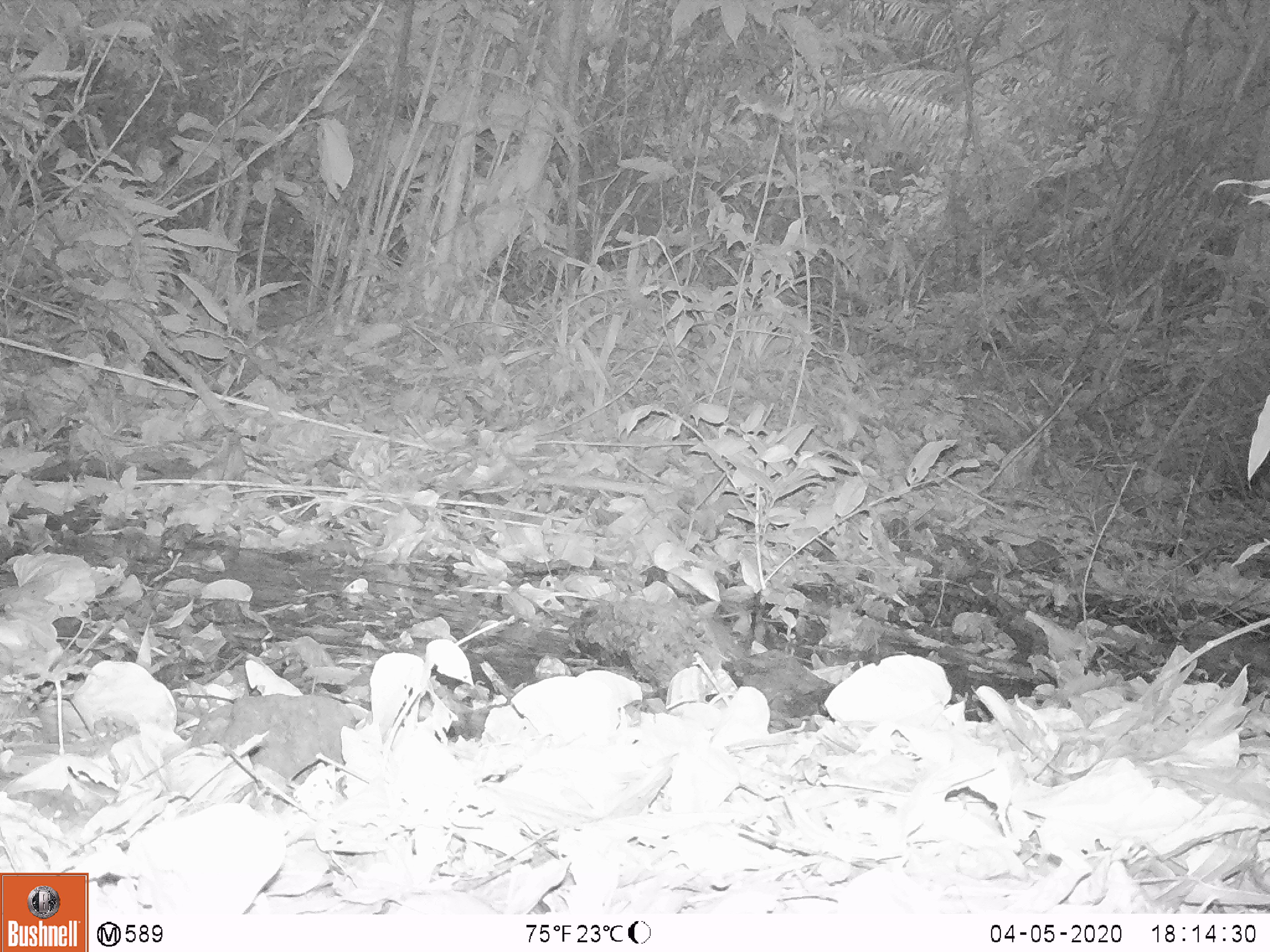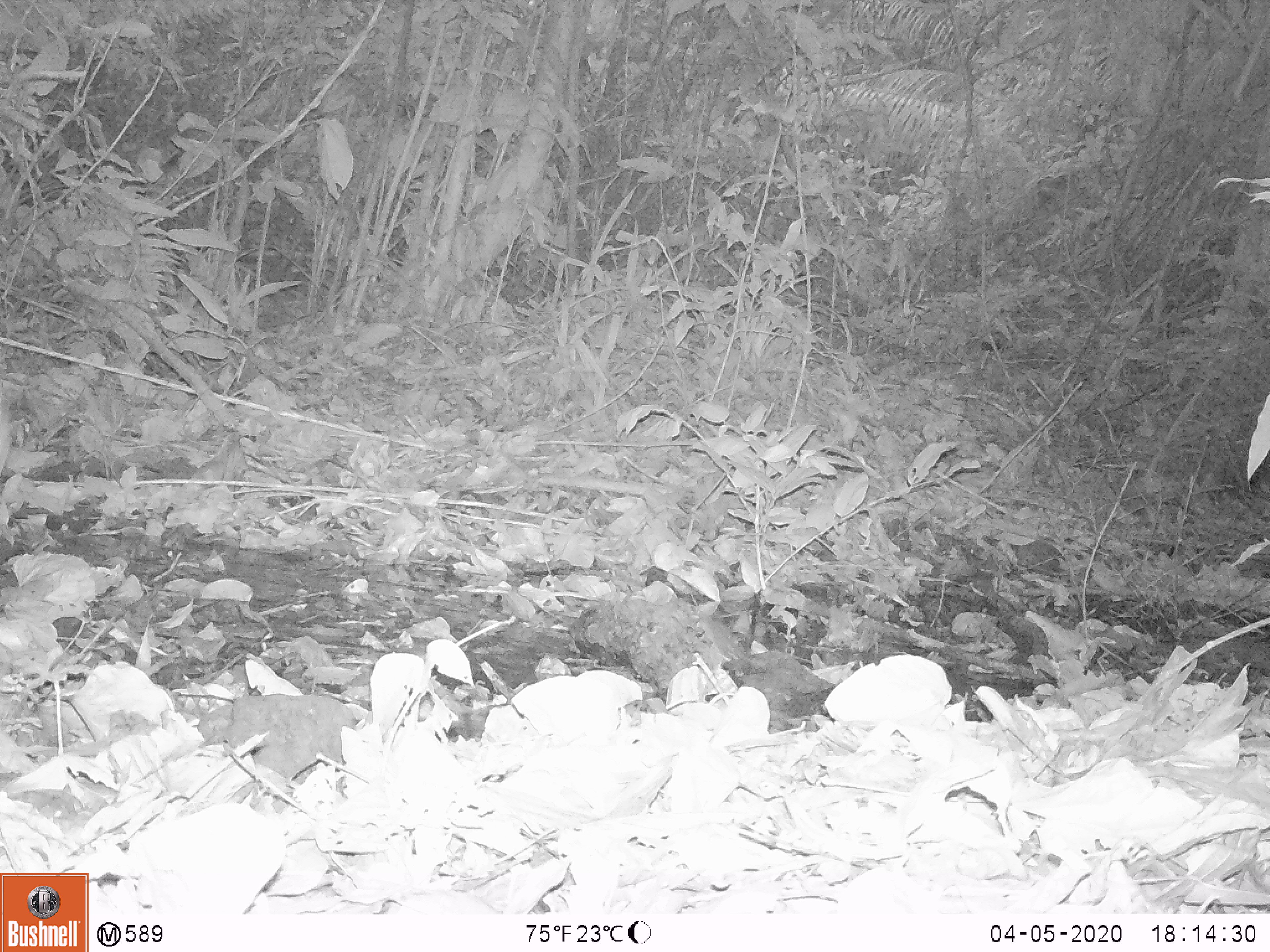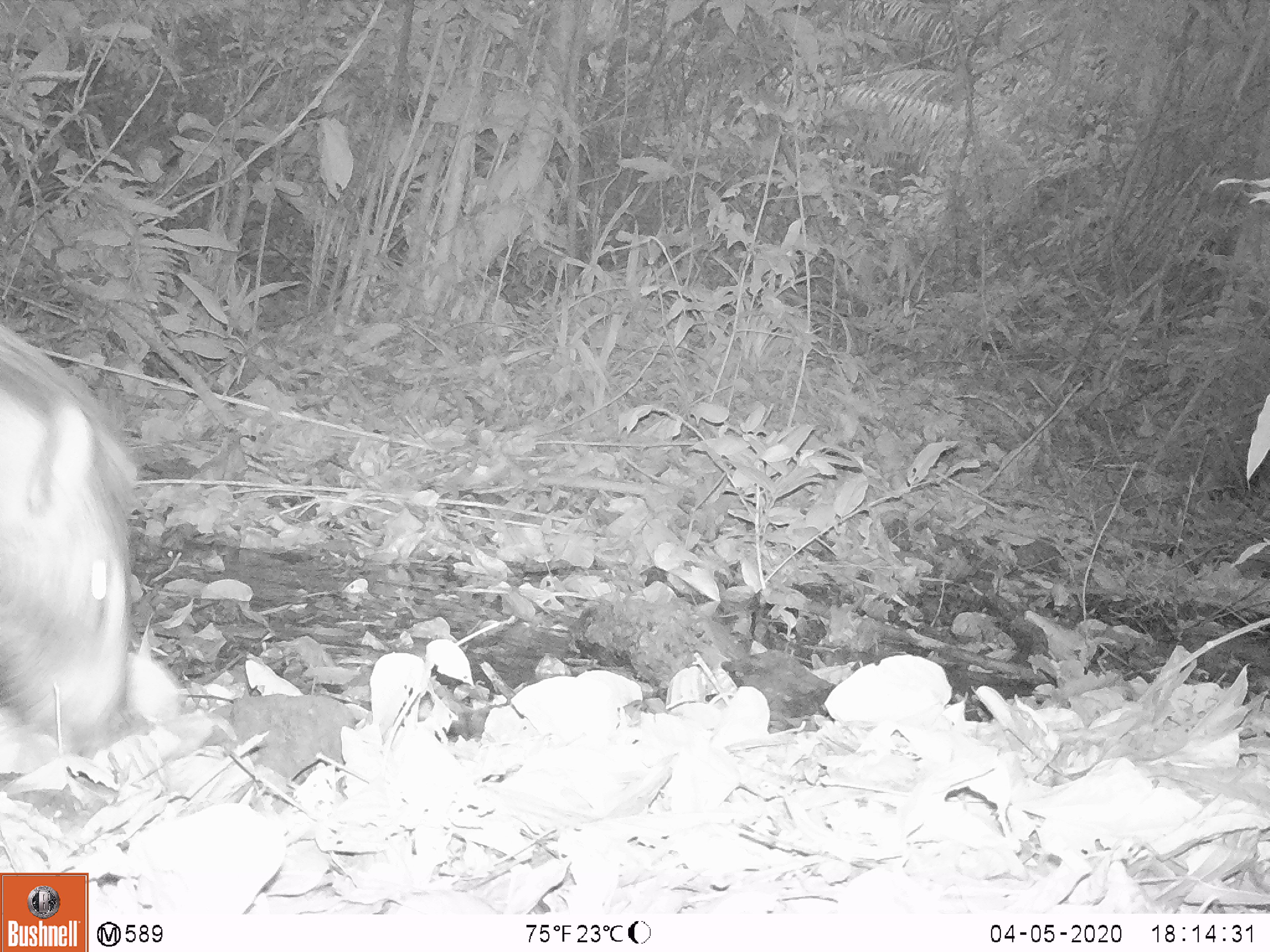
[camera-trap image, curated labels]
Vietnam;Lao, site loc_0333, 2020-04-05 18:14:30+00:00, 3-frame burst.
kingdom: Animalia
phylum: Chordata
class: Mammalia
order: Artiodactyla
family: Suidae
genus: Sus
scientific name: Sus scrofa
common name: eurasian wild pig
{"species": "eurasian wild pig (Sus scrofa)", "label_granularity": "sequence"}